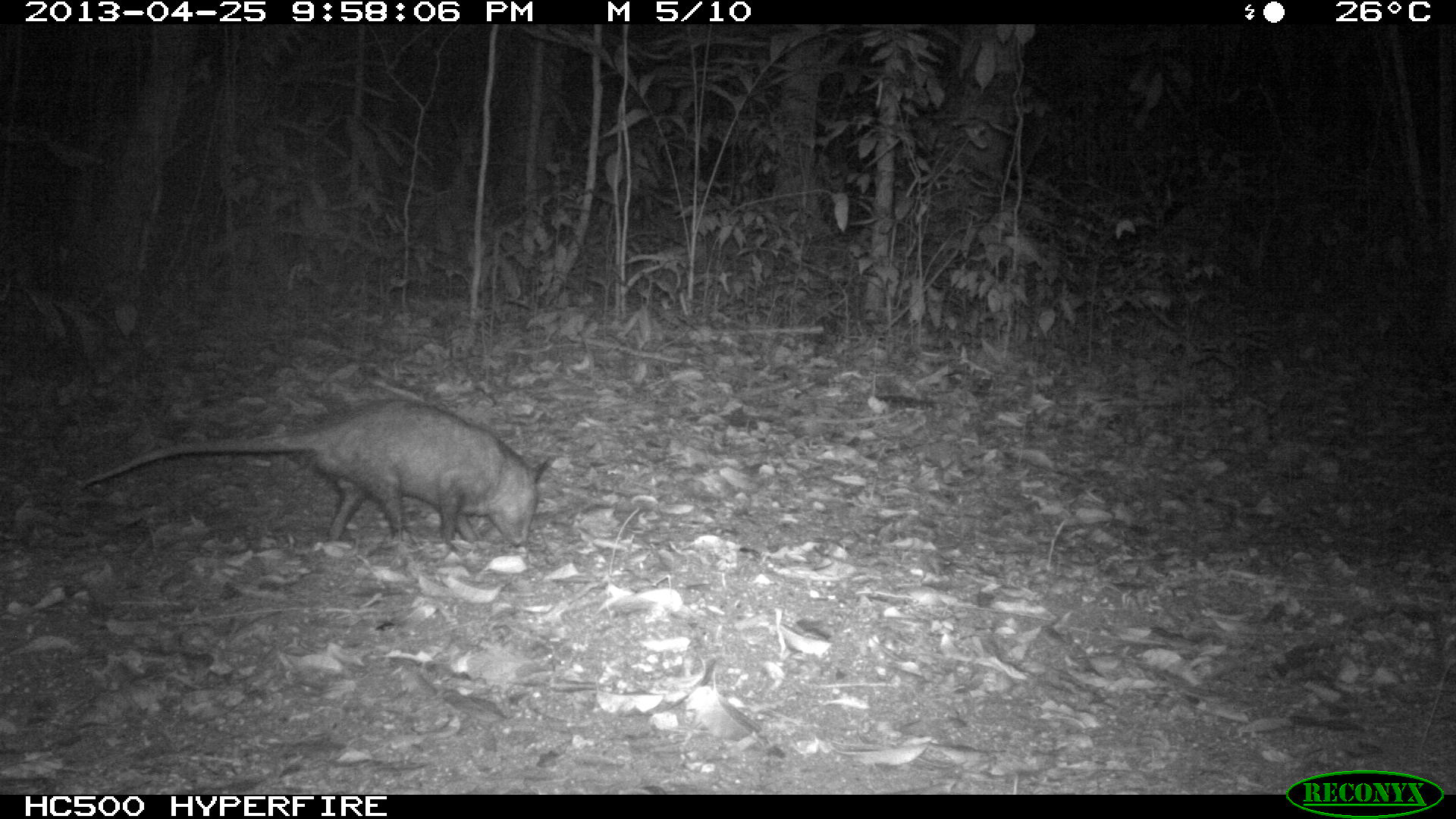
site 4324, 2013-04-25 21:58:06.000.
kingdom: Animalia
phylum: Chordata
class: Mammalia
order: Didelphimorphia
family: Didelphidae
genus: Didelphis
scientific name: Didelphis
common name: american opossums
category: didelphis sp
Didelphis sp (american opossums) (Didelphis), count 1.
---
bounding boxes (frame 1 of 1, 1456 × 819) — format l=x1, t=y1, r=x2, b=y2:
didelphis sp: l=80, t=396, r=555, b=547